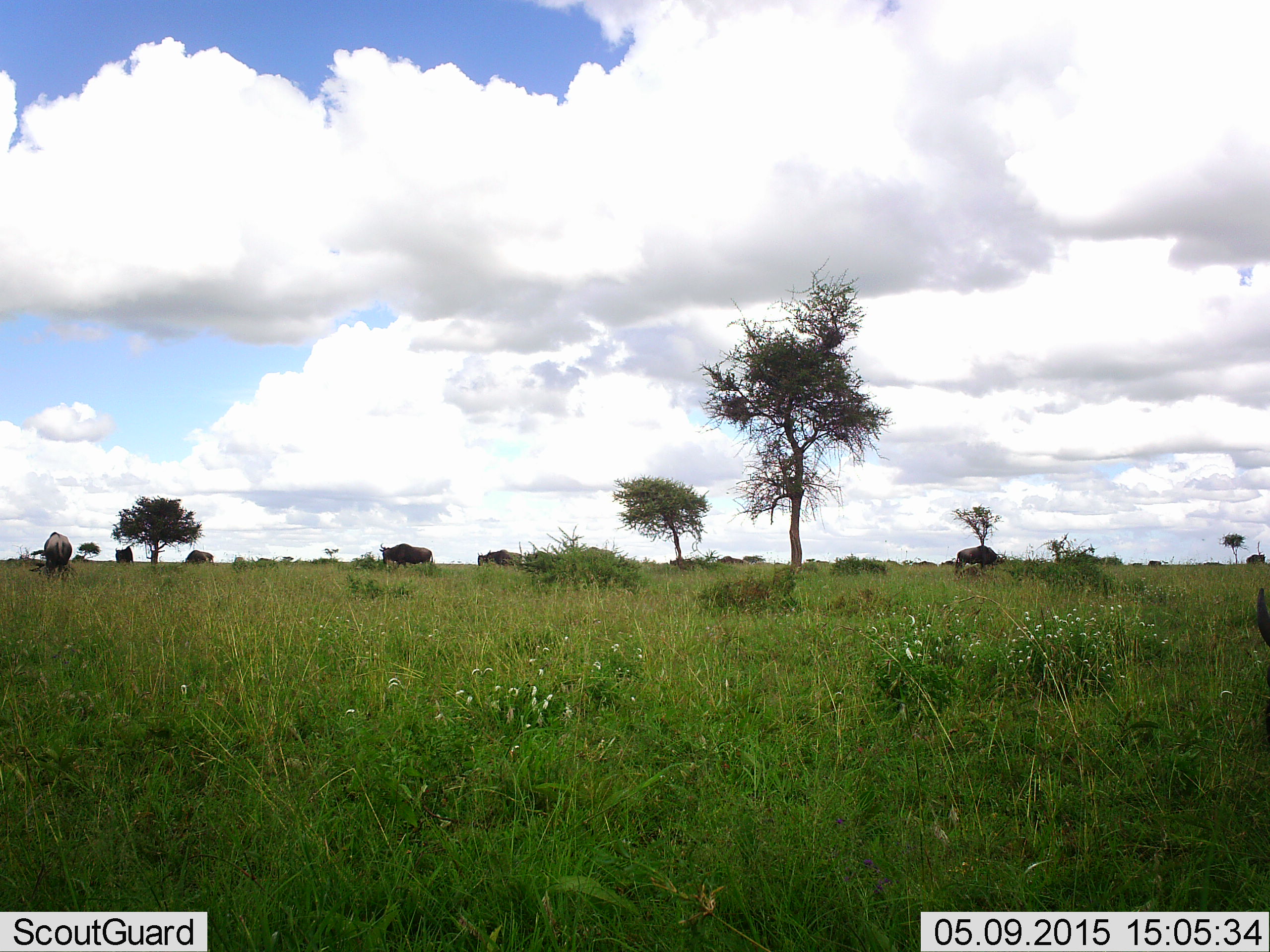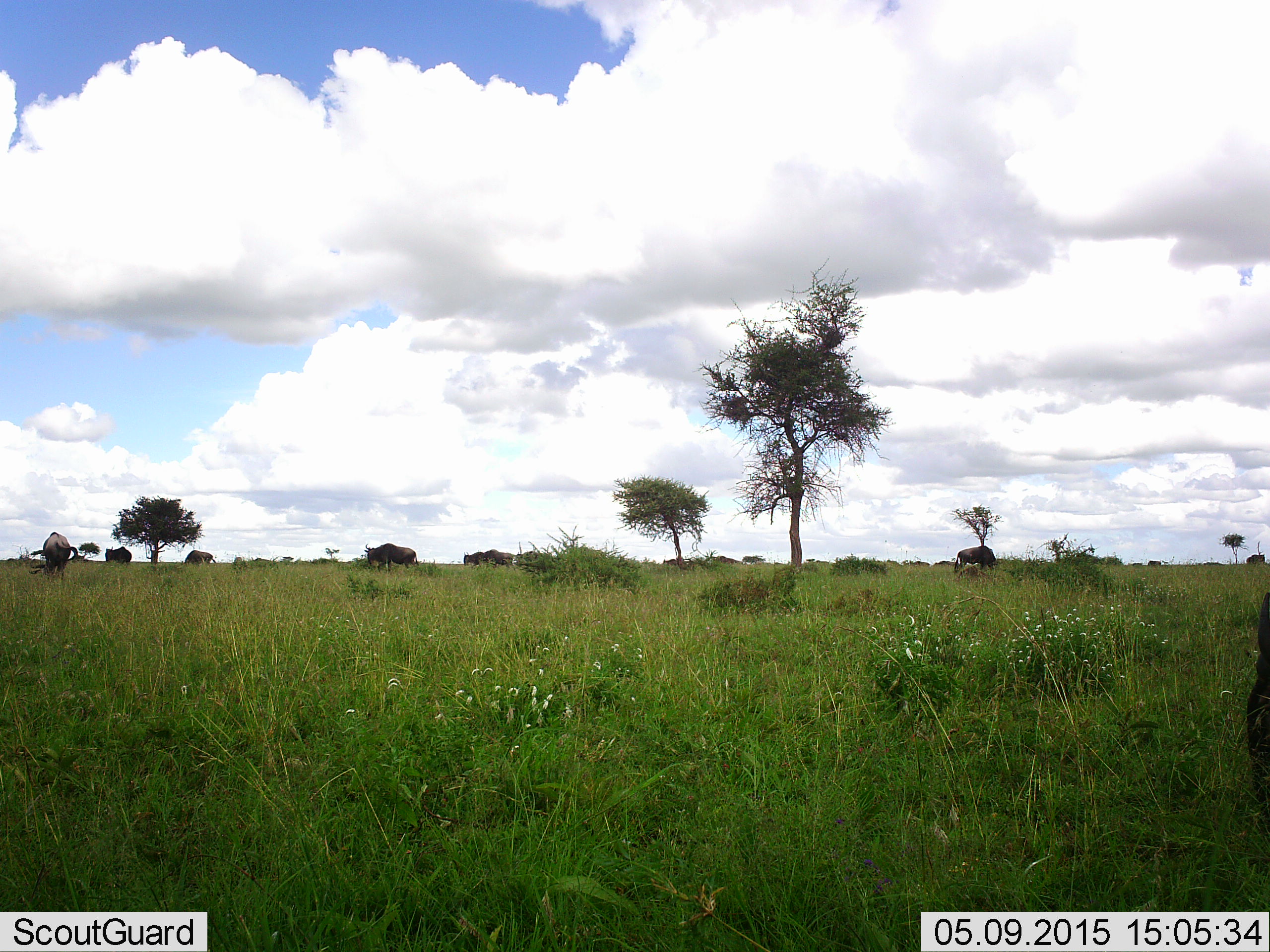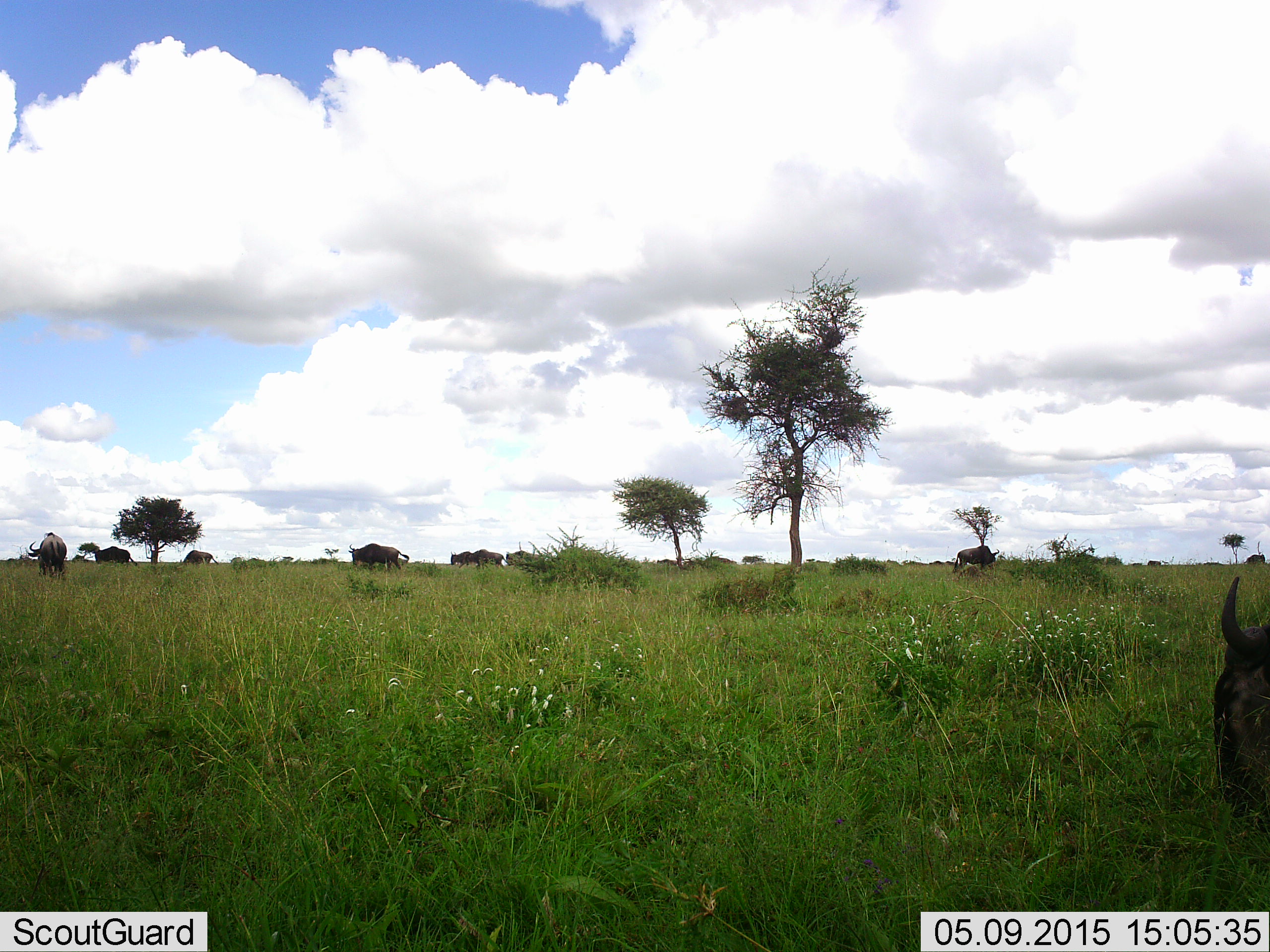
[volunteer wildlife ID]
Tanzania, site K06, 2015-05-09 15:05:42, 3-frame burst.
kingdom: Animalia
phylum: Chordata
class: Mammalia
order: Artiodactyla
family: Bovidae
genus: Connochaetes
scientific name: Connochaetes taurinus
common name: blue wildebeest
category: wildebeest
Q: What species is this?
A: Wildebeest (blue wildebeest) (Connochaetes taurinus).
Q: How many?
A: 11-50.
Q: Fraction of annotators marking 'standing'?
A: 20%.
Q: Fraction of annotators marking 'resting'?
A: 0%.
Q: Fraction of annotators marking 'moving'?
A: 80%.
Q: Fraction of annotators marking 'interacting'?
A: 0%.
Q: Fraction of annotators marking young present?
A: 0%.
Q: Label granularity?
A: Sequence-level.